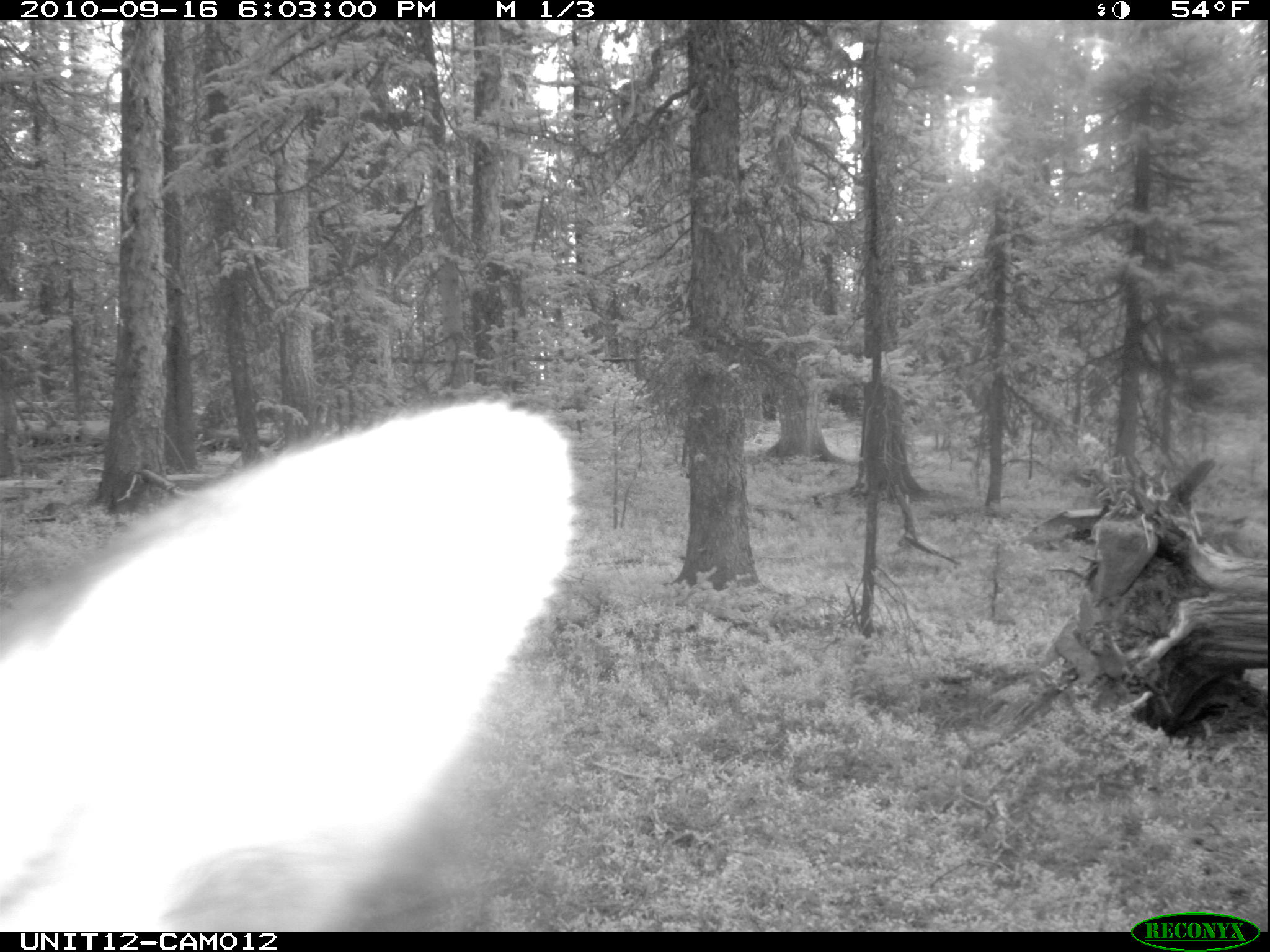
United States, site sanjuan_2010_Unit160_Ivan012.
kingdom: Animalia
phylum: Chordata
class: Mammalia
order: Artiodactyla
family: Cervidae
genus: Cervus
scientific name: Cervus elaphus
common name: red deer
Cervus elaphus (red deer).